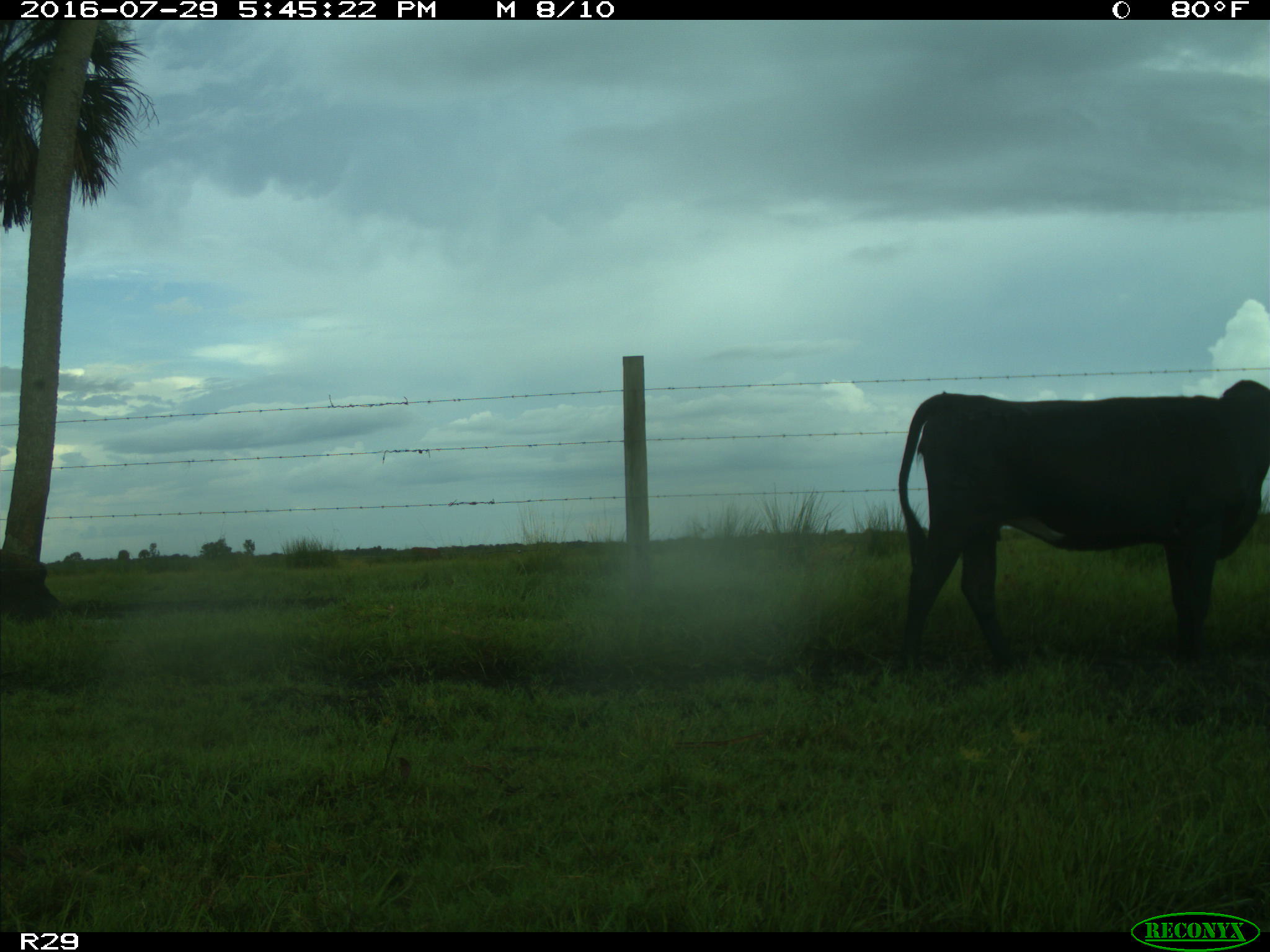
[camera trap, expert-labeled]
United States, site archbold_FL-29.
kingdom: Animalia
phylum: Chordata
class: Mammalia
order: Artiodactyla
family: Bovidae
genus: Bos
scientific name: Bos taurus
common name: domestic cow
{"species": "Bos taurus (domestic cow)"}